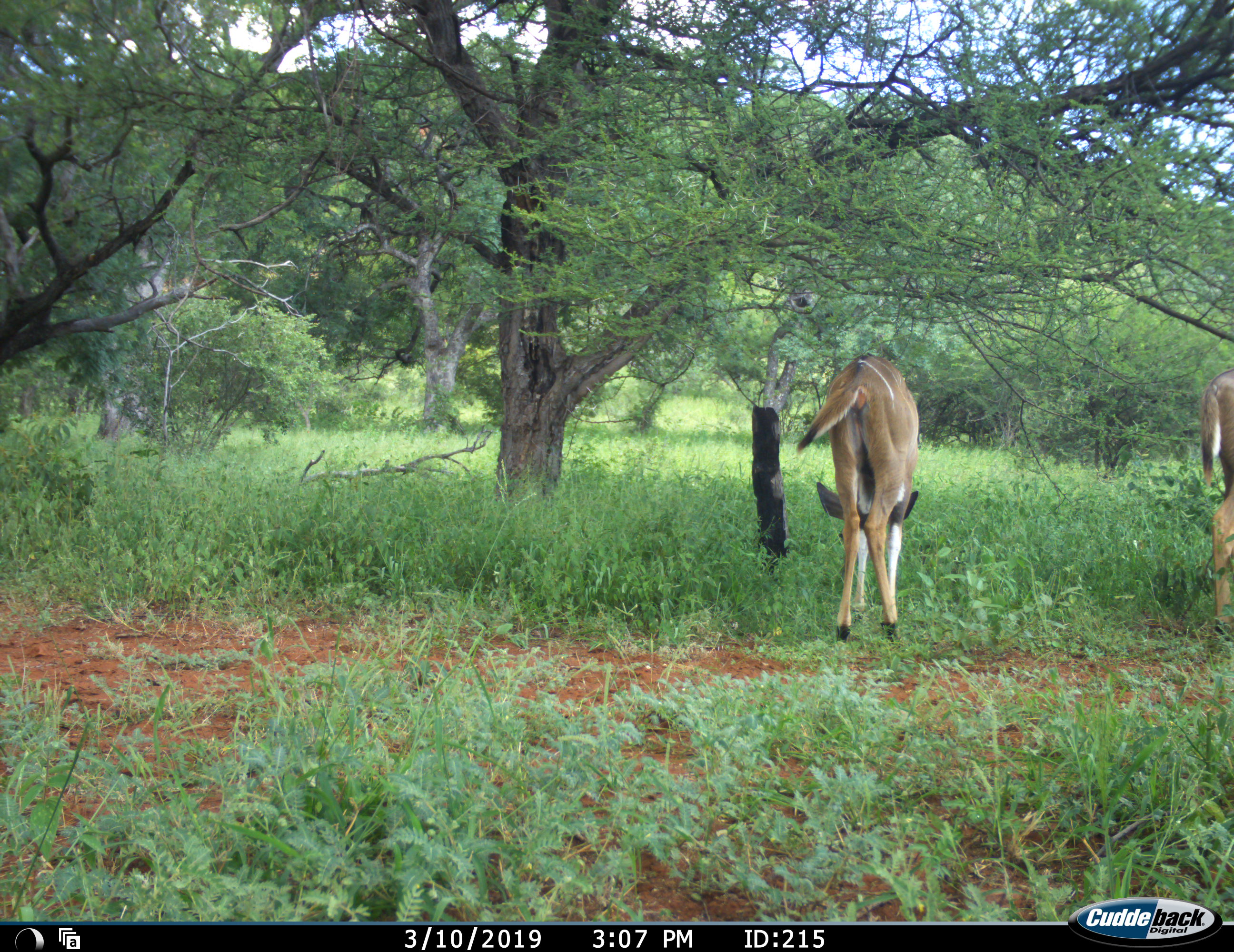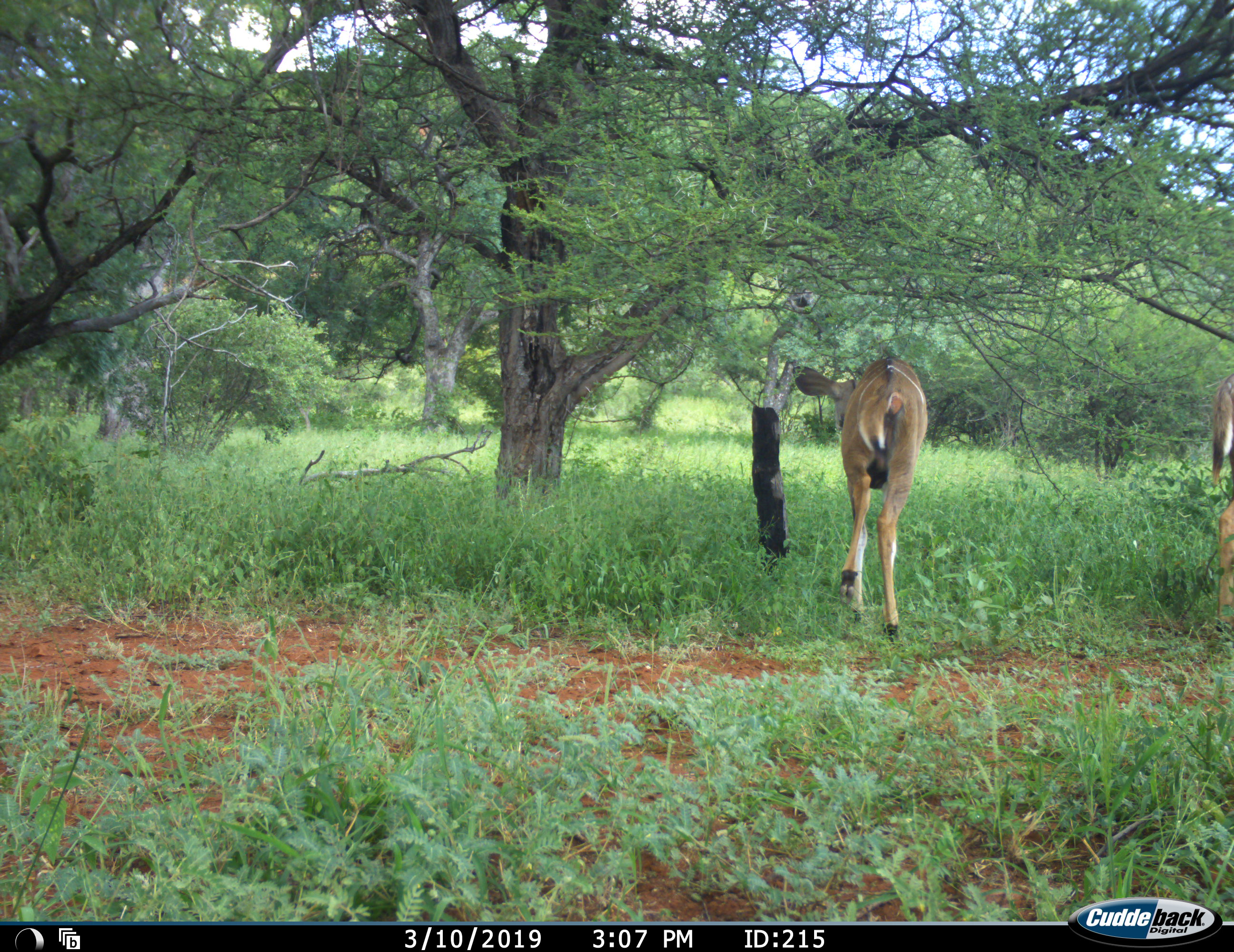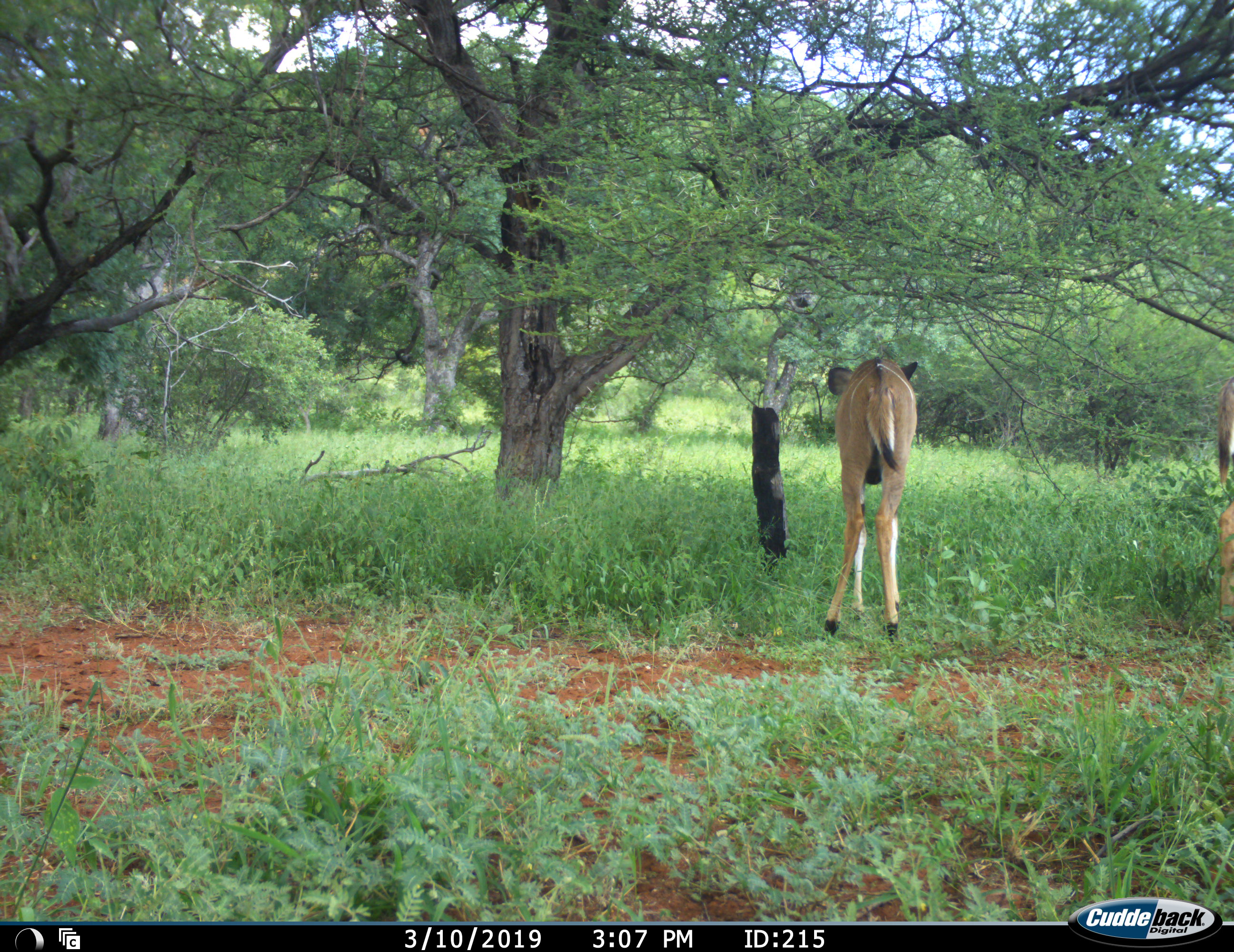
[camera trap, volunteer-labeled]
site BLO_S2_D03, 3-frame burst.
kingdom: Animalia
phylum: Chordata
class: Mammalia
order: Artiodactyla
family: Bovidae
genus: Tragelaphus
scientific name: Tragelaphus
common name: kudu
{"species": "kudu (Tragelaphus)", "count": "2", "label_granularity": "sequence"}